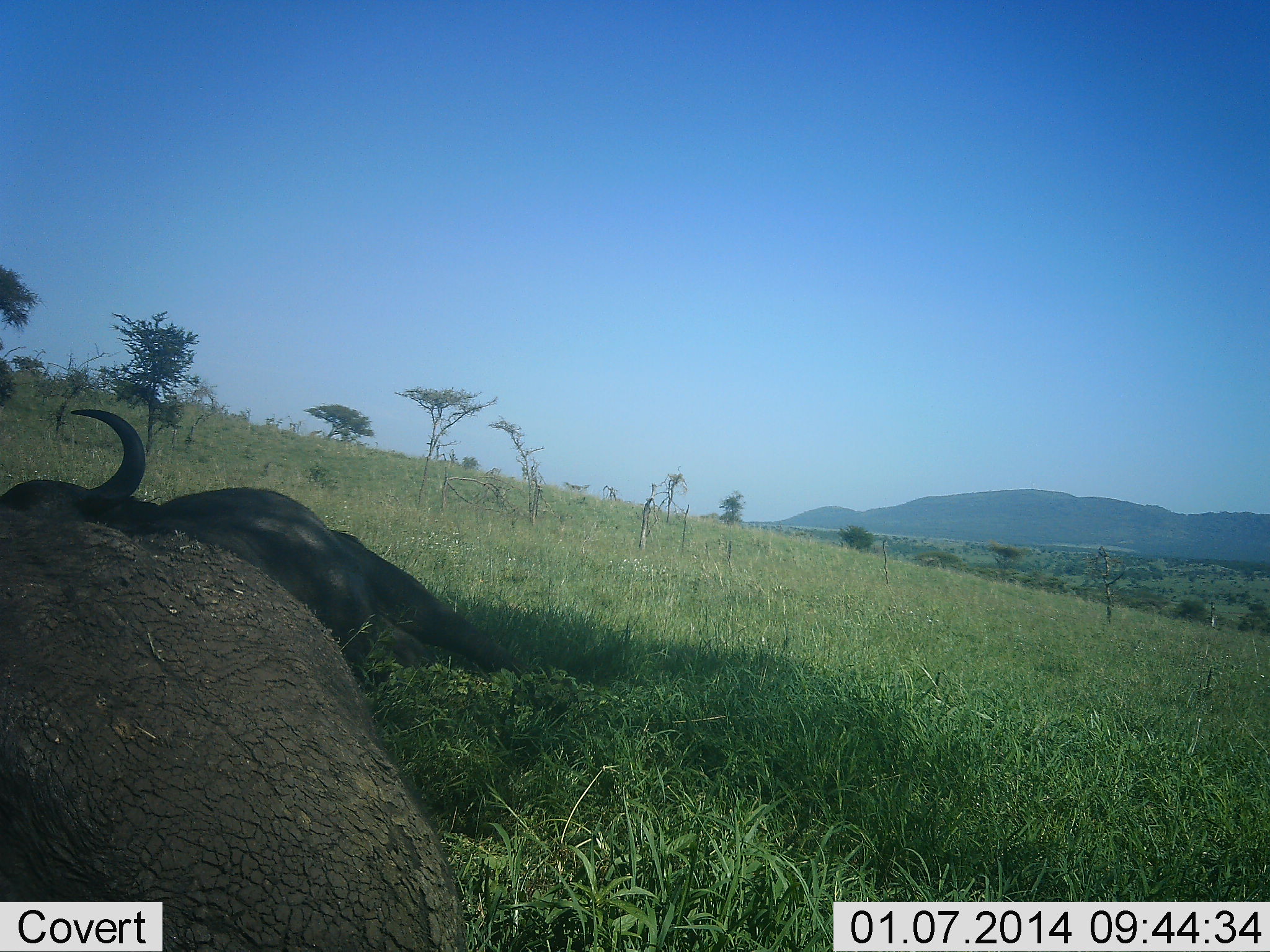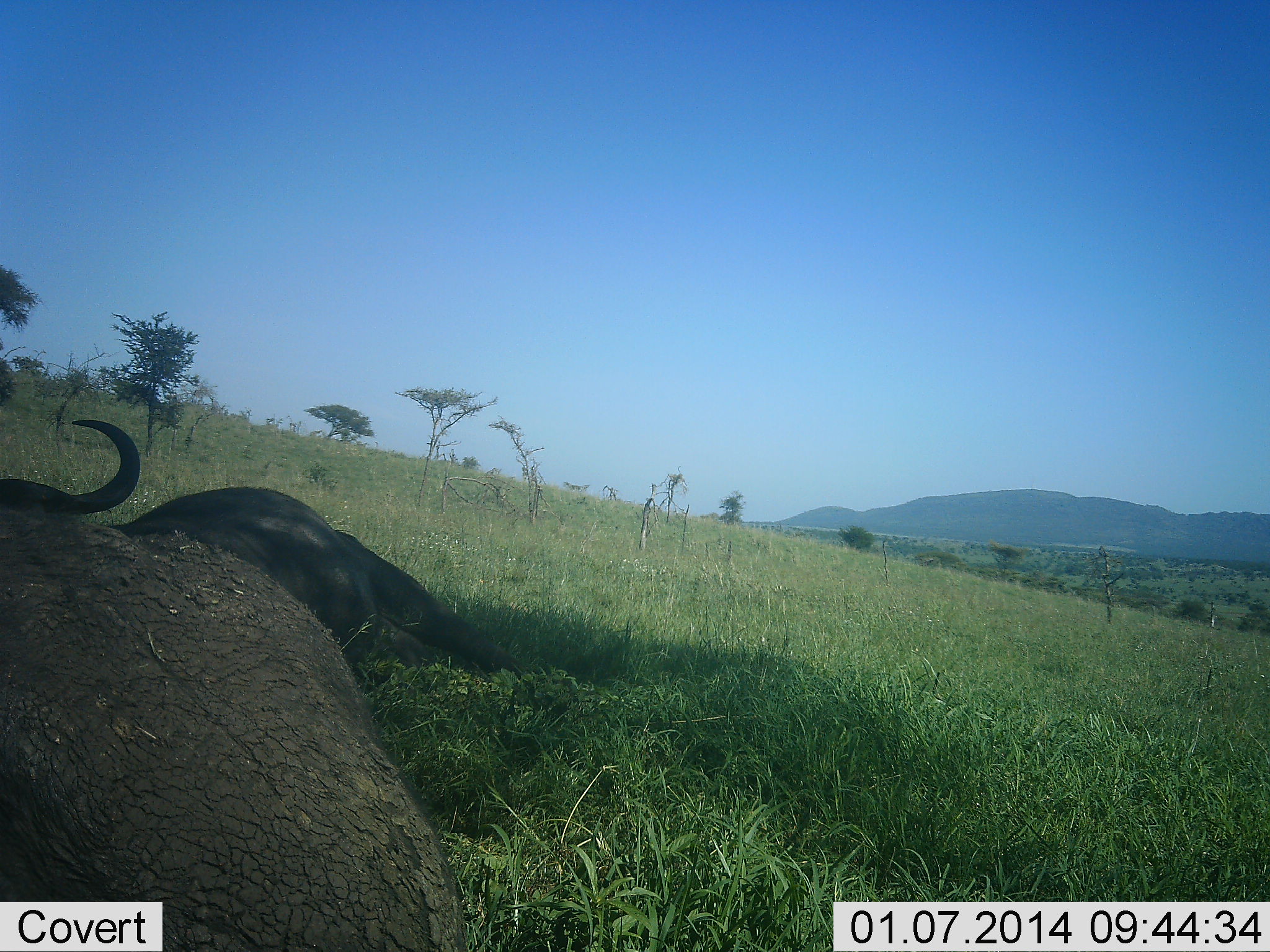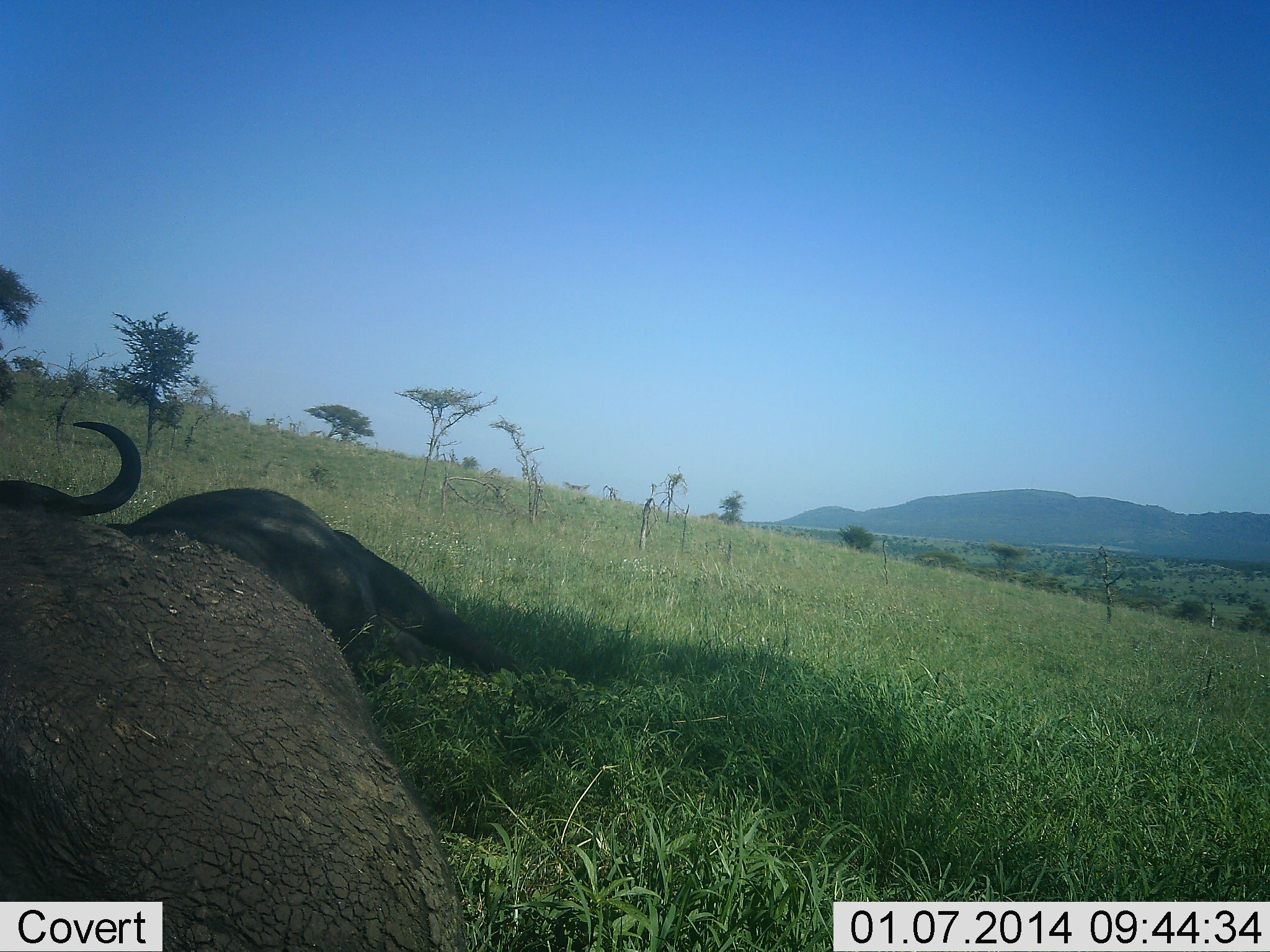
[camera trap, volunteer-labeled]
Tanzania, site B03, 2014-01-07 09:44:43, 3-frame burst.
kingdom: Animalia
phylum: Chordata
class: Mammalia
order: Artiodactyla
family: Bovidae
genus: Syncerus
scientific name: Syncerus caffer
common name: cape buffalo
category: buffalo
Buffalo (cape buffalo) (Syncerus caffer), count 1. Behavior (volunteer vote fractions): standing 8%, resting 92%, moving 0%, interacting 4%. Young present (vote fraction): 0%. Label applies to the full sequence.